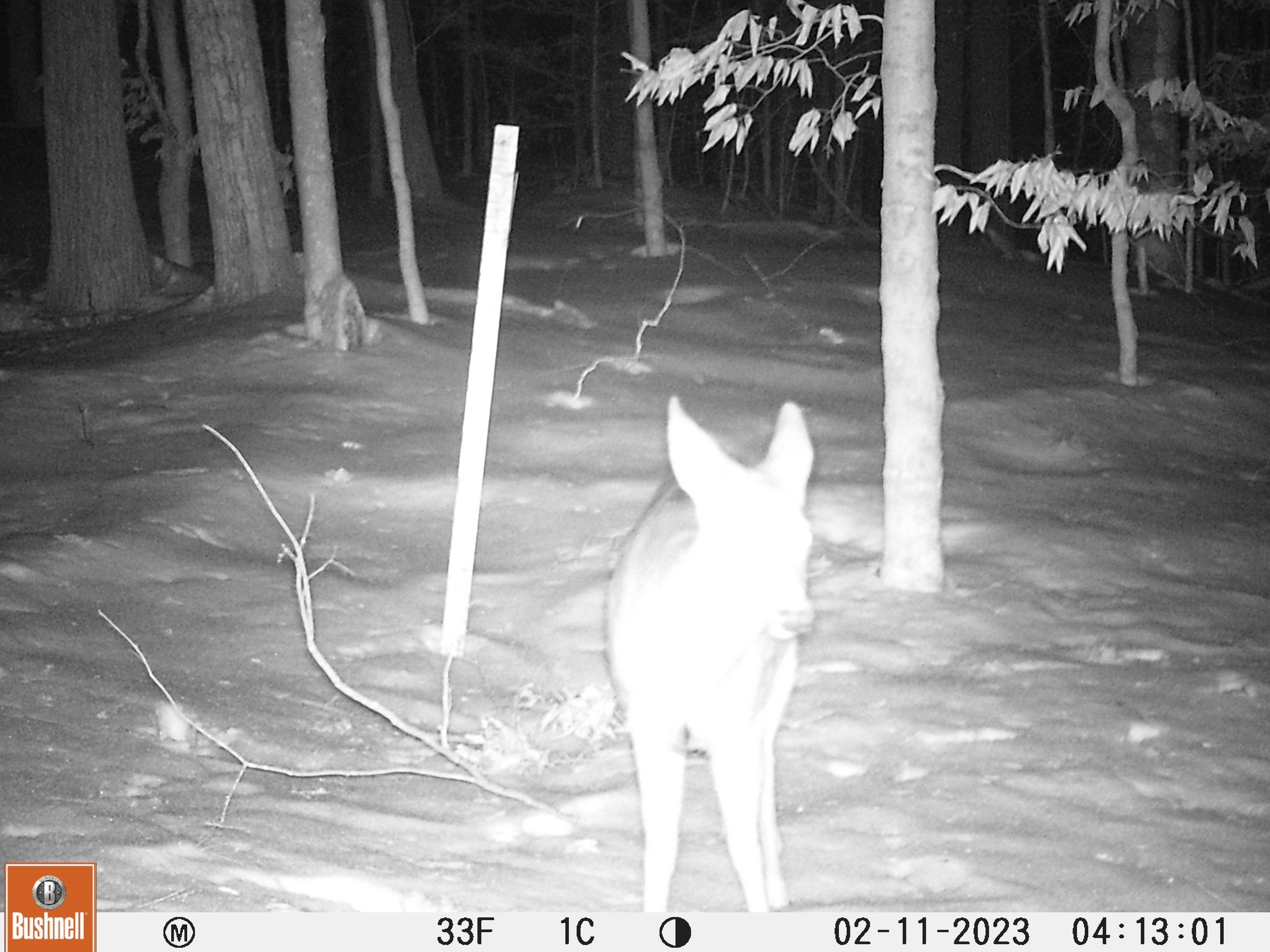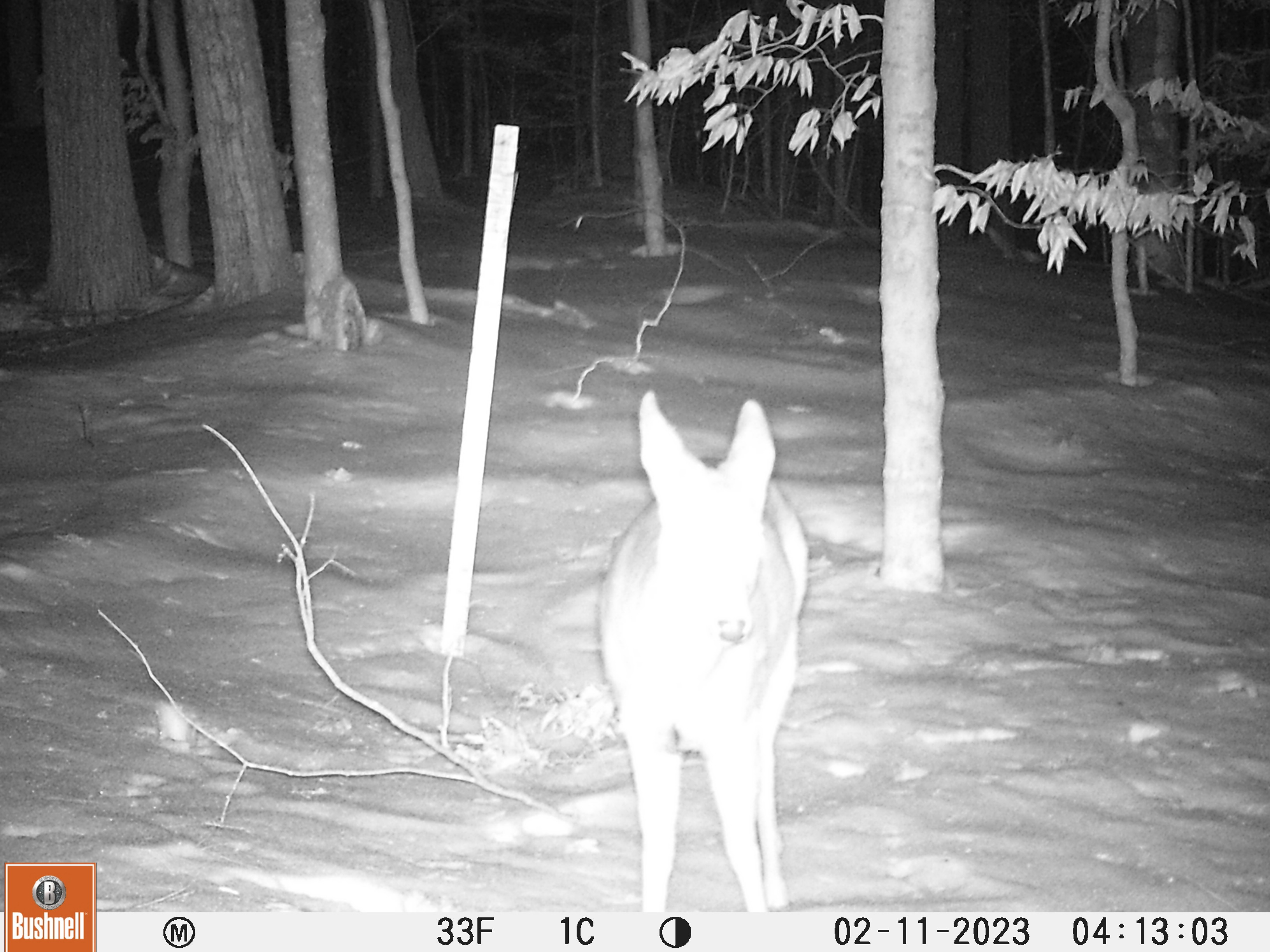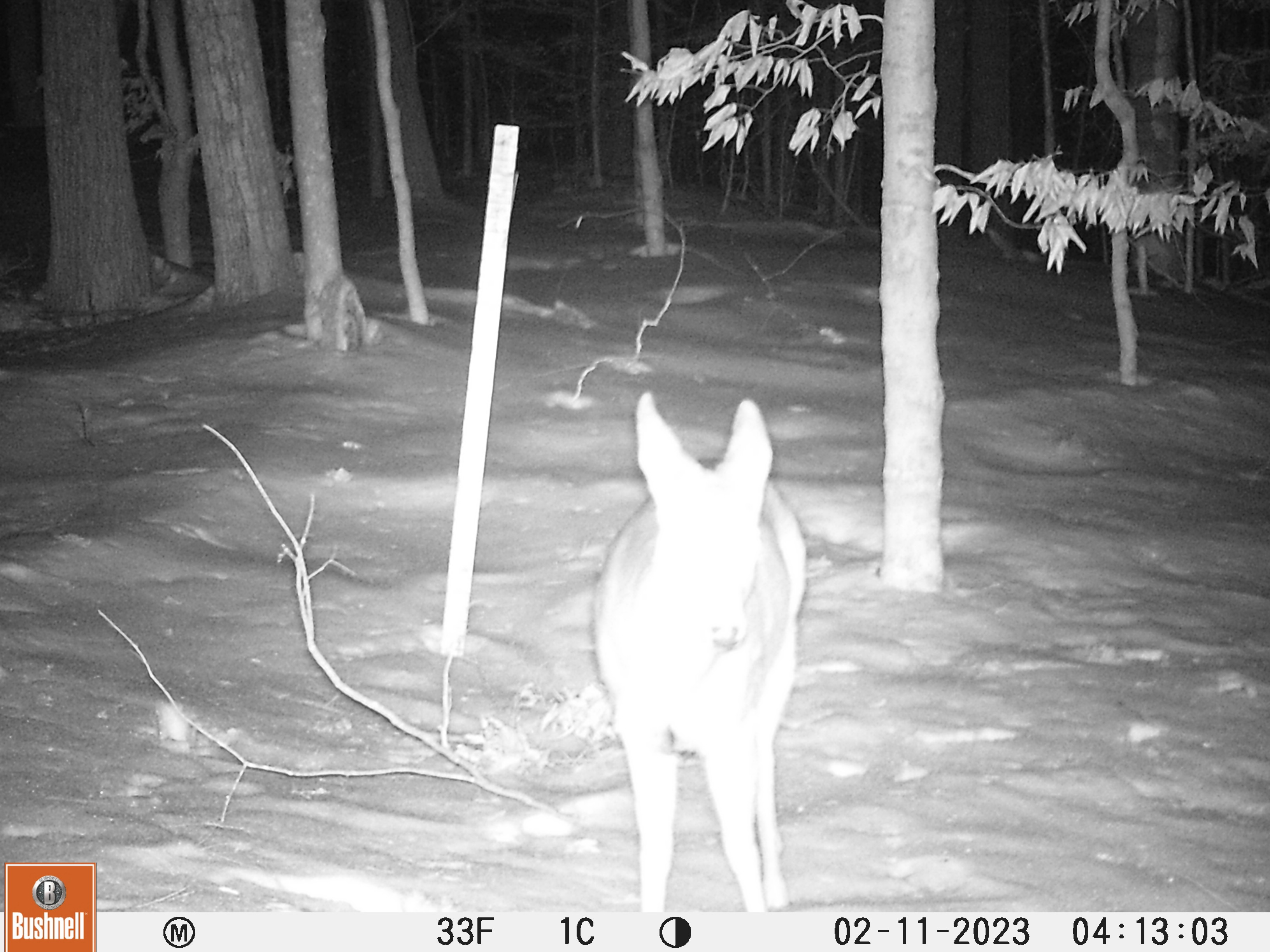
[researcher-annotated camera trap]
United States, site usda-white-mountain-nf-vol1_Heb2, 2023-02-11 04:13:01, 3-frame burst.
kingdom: Animalia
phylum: Chordata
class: Mammalia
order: Artiodactyla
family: Cervidae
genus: Odocoileus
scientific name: Odocoileus virginianus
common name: white-tailed deer